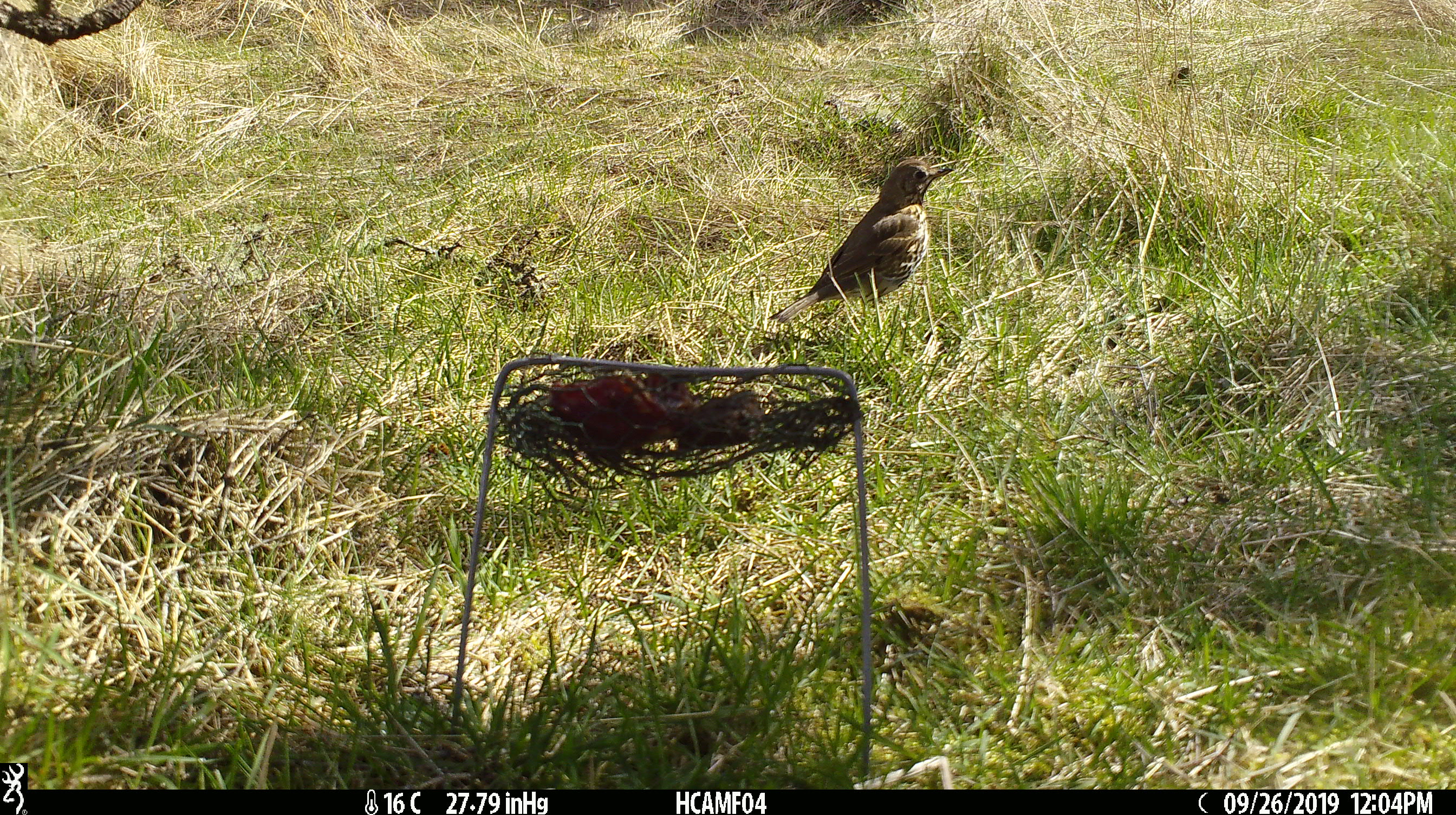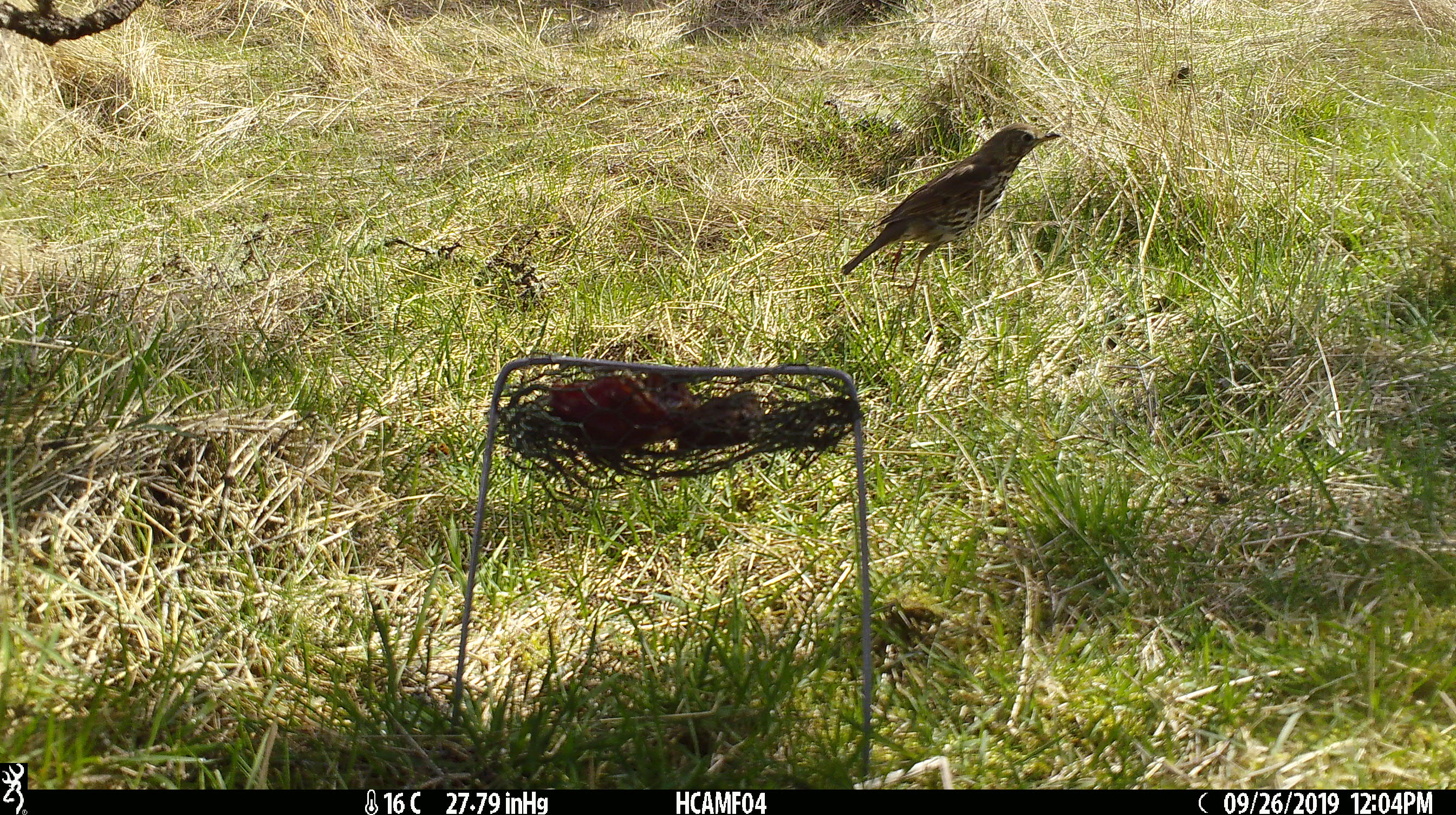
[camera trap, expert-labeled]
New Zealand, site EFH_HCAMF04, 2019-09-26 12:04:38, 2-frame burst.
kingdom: Animalia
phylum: Chordata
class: Aves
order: Passeriformes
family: Turdidae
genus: Turdus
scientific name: Turdus philomelos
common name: song thrush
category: thrush